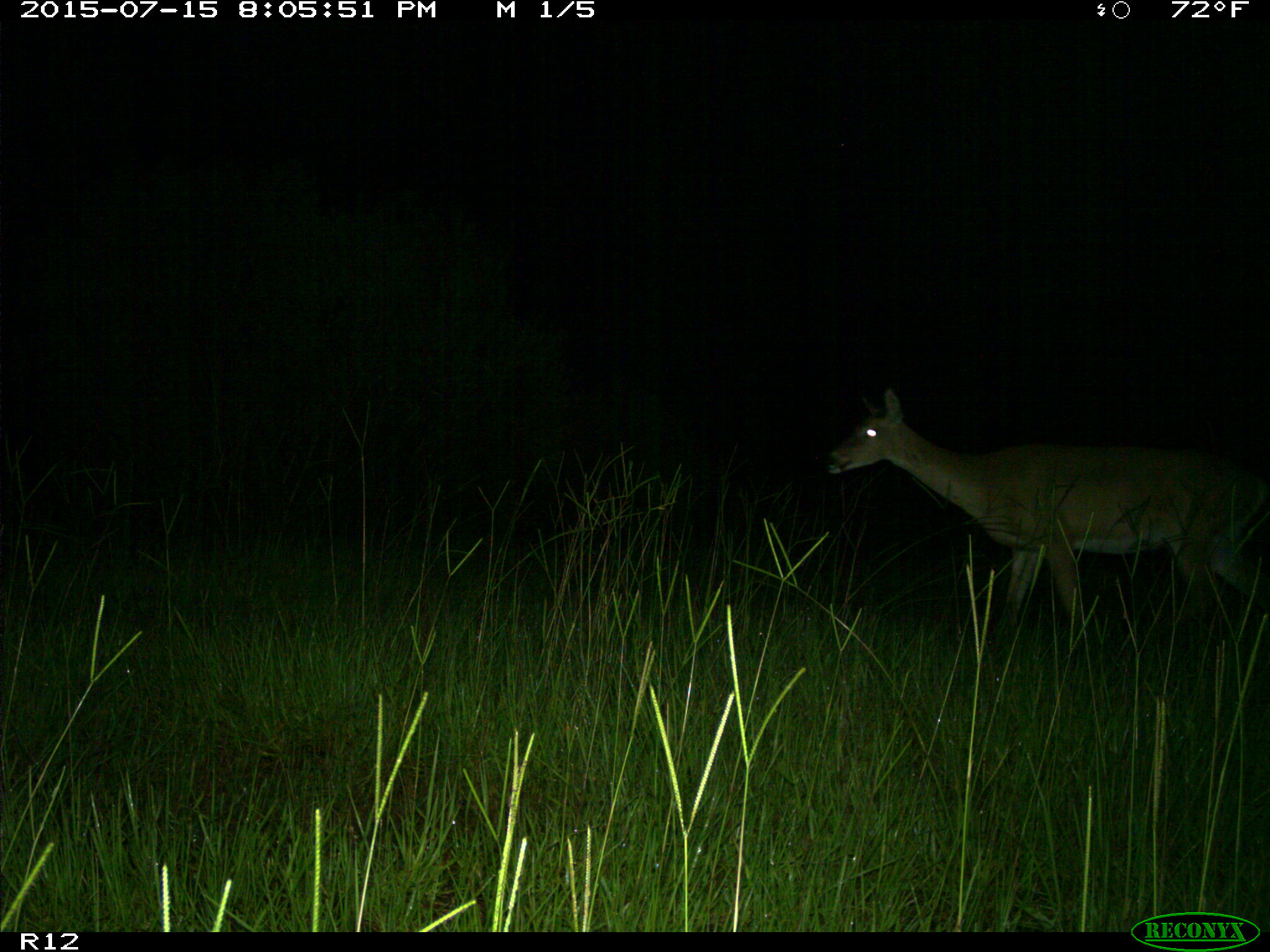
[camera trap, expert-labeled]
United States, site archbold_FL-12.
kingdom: Animalia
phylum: Chordata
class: Mammalia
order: Artiodactyla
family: Cervidae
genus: Odocoileus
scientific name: Odocoileus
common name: deer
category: unidentified deer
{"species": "unidentified deer (deer) (Odocoileus)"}